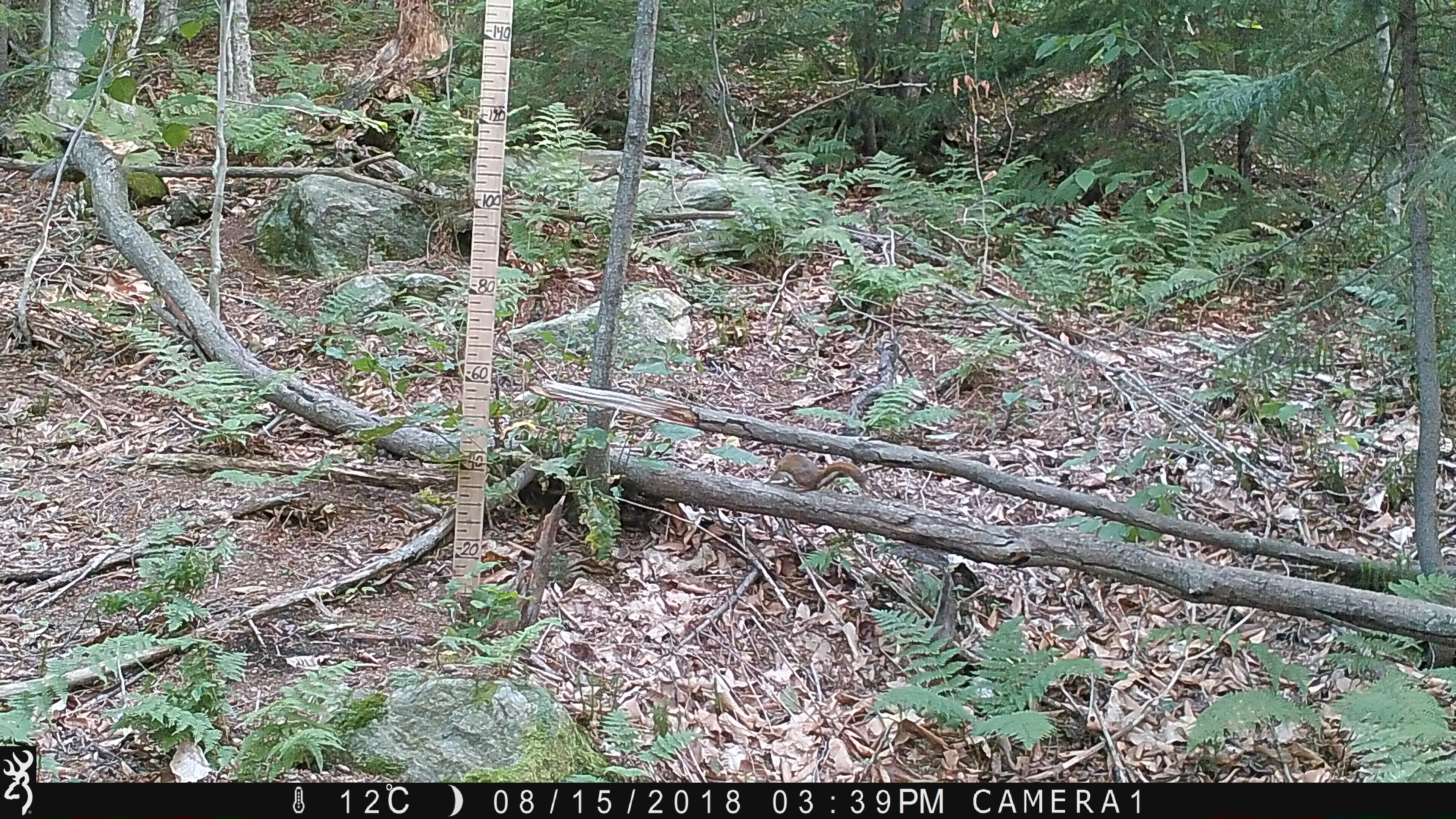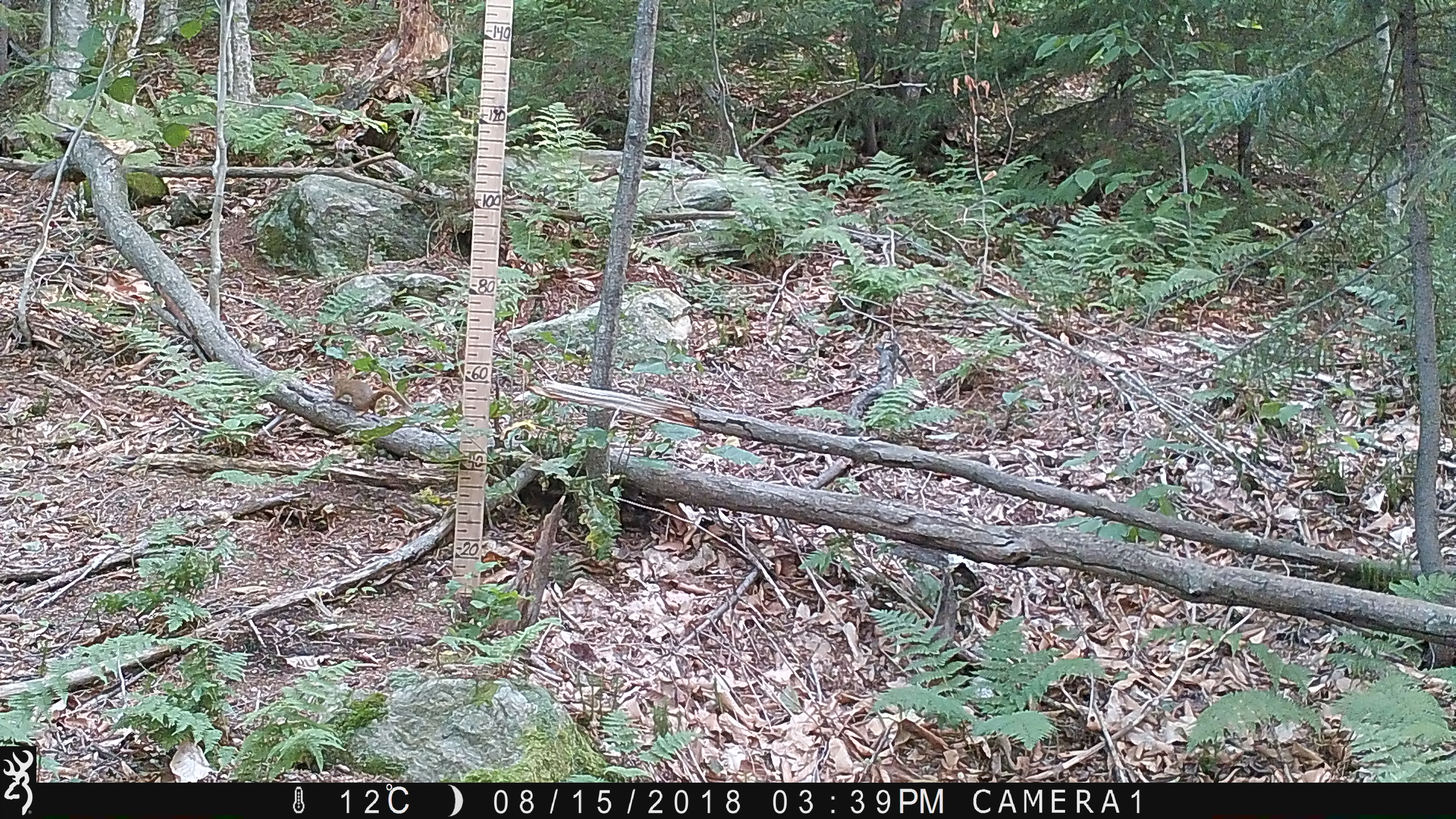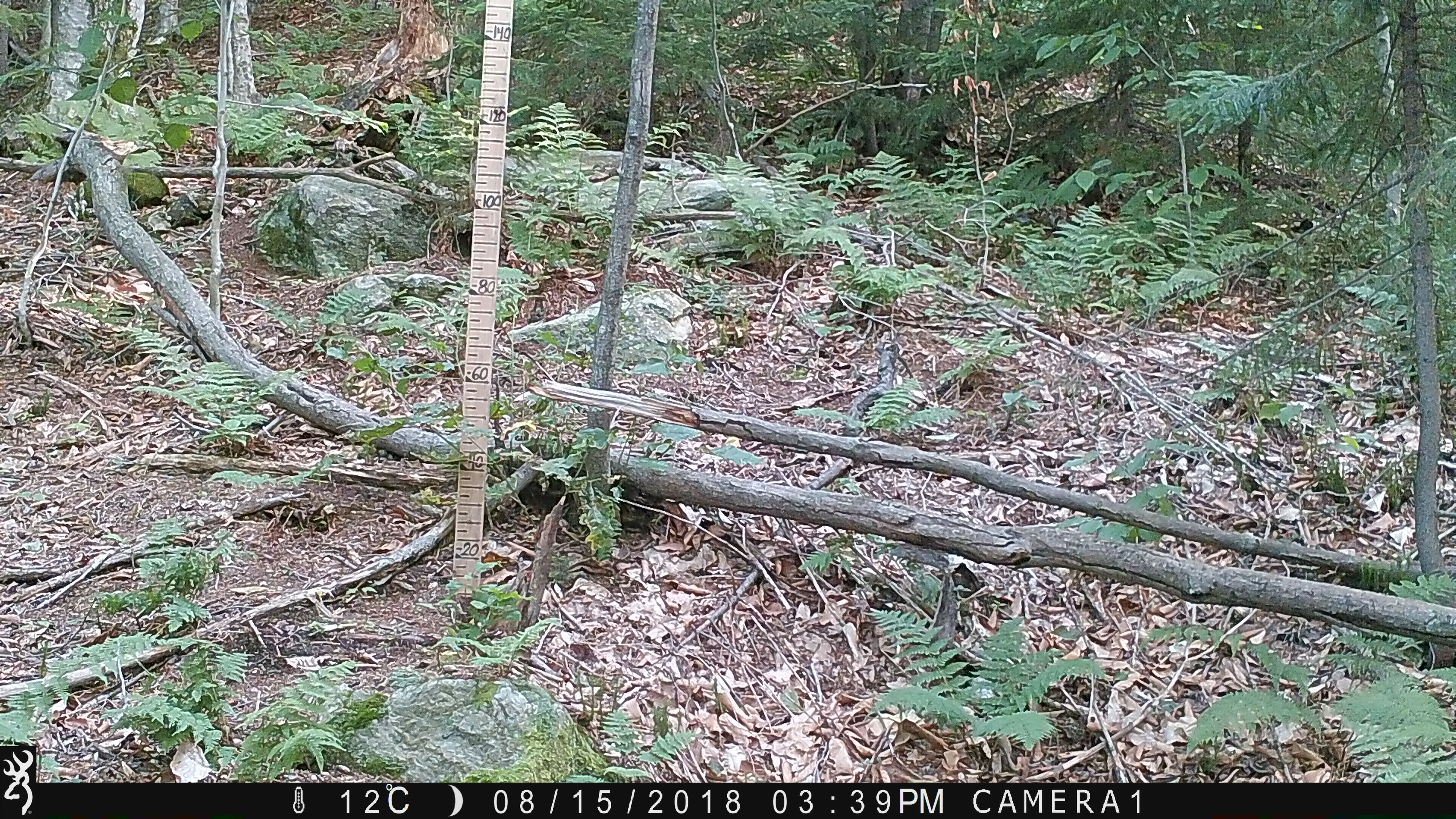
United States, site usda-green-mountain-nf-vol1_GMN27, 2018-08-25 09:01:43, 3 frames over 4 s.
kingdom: Animalia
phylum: Chordata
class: Mammalia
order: Rodentia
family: Sciuridae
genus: Tamiasciurus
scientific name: Tamiasciurus hudsonicus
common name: red squirrel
Red squirrel (Tamiasciurus hudsonicus).